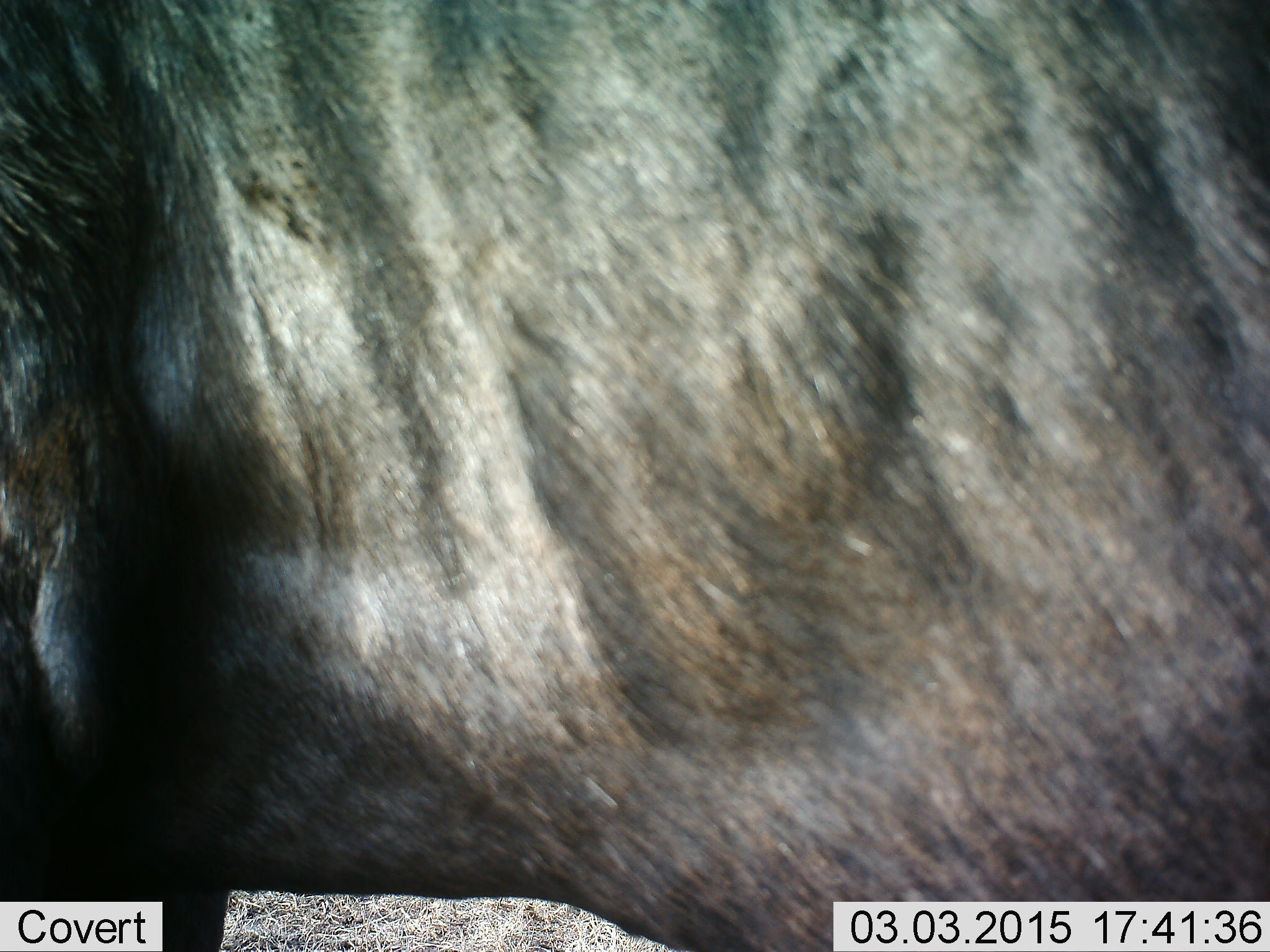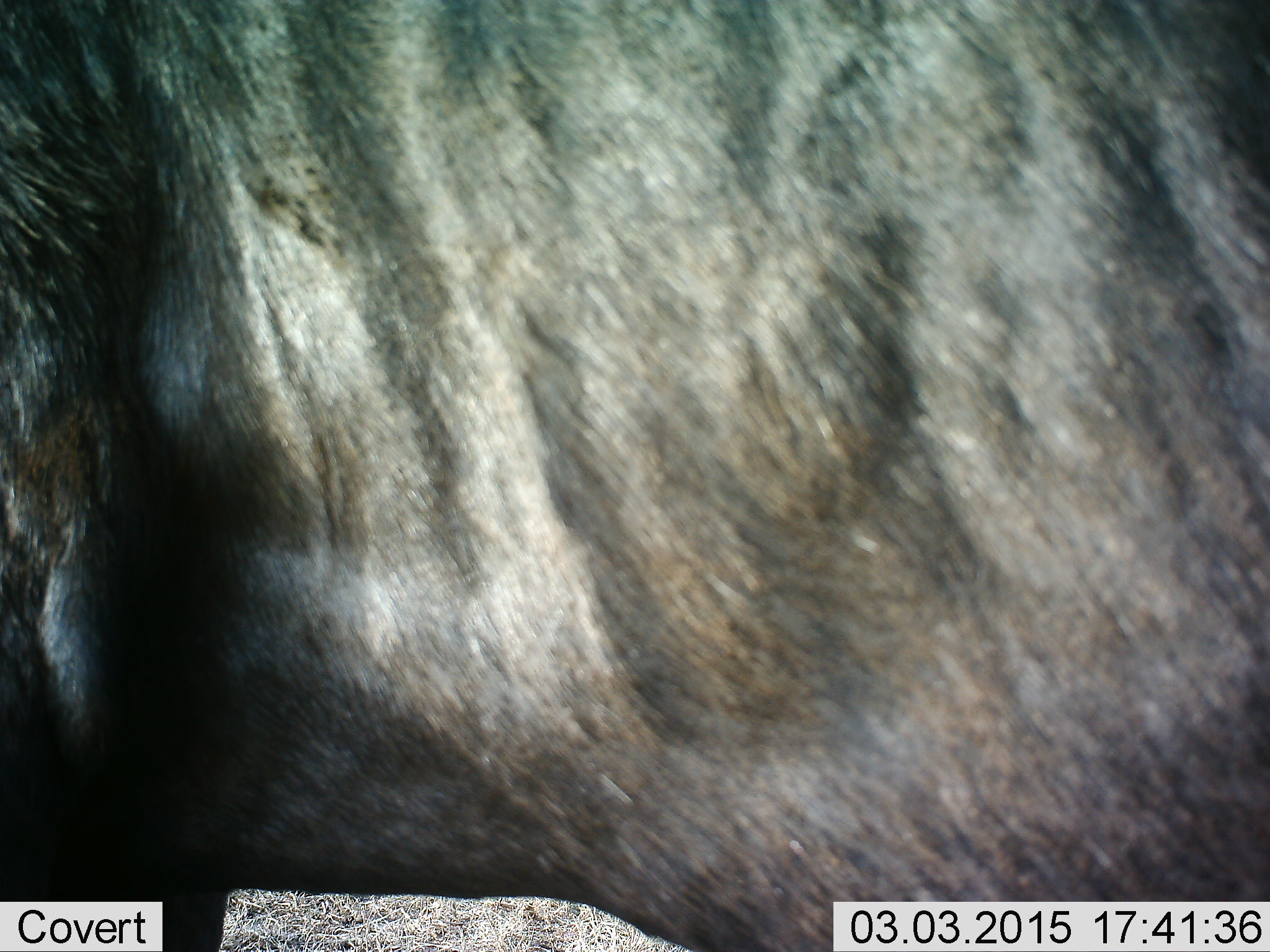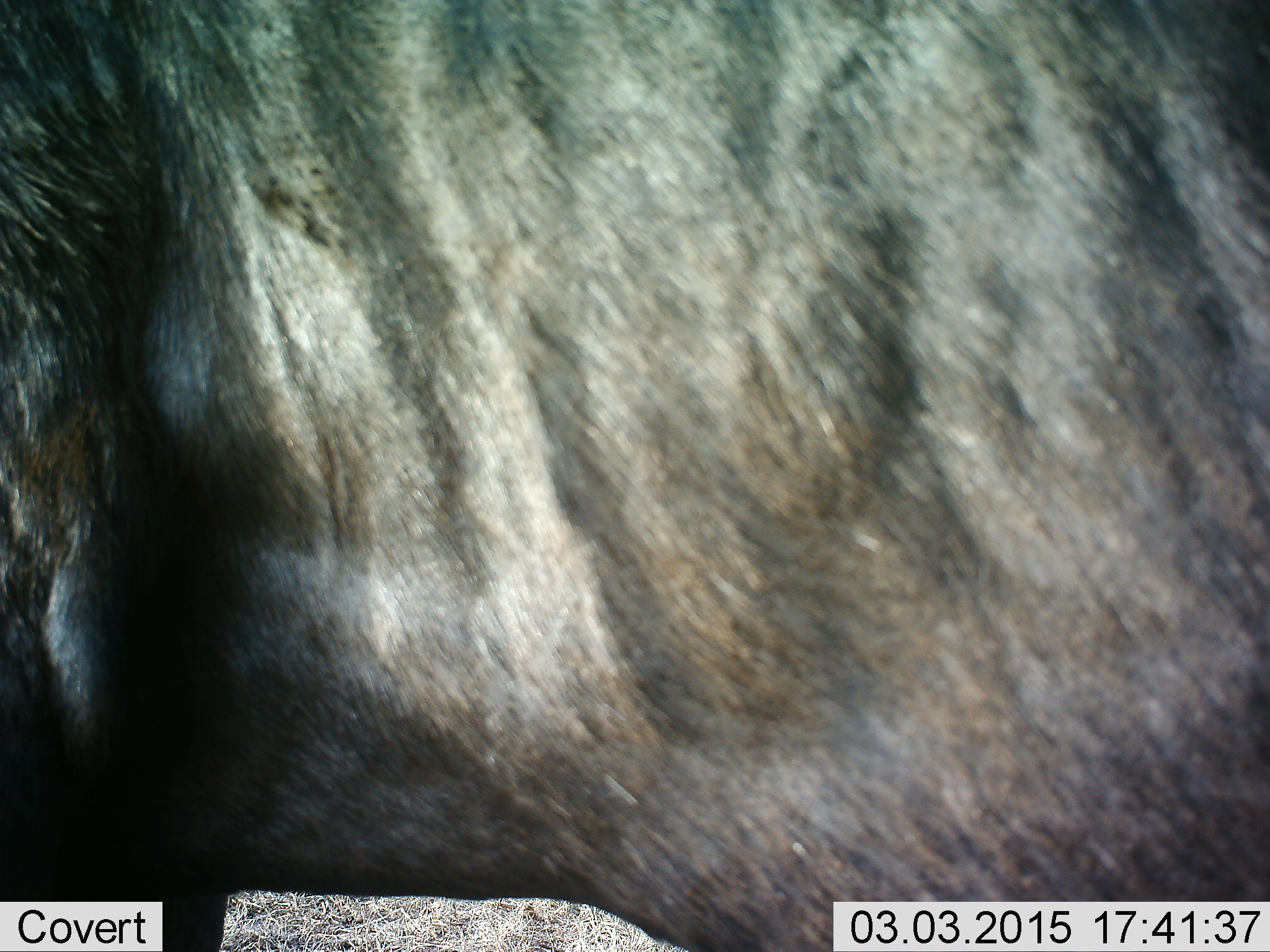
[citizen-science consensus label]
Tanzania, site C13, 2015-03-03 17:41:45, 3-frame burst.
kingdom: Animalia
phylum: Chordata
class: Mammalia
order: Artiodactyla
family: Bovidae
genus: Connochaetes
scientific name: Connochaetes taurinus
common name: blue wildebeest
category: wildebeest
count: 1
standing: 100%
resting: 0%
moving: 0%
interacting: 0%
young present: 0%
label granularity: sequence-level